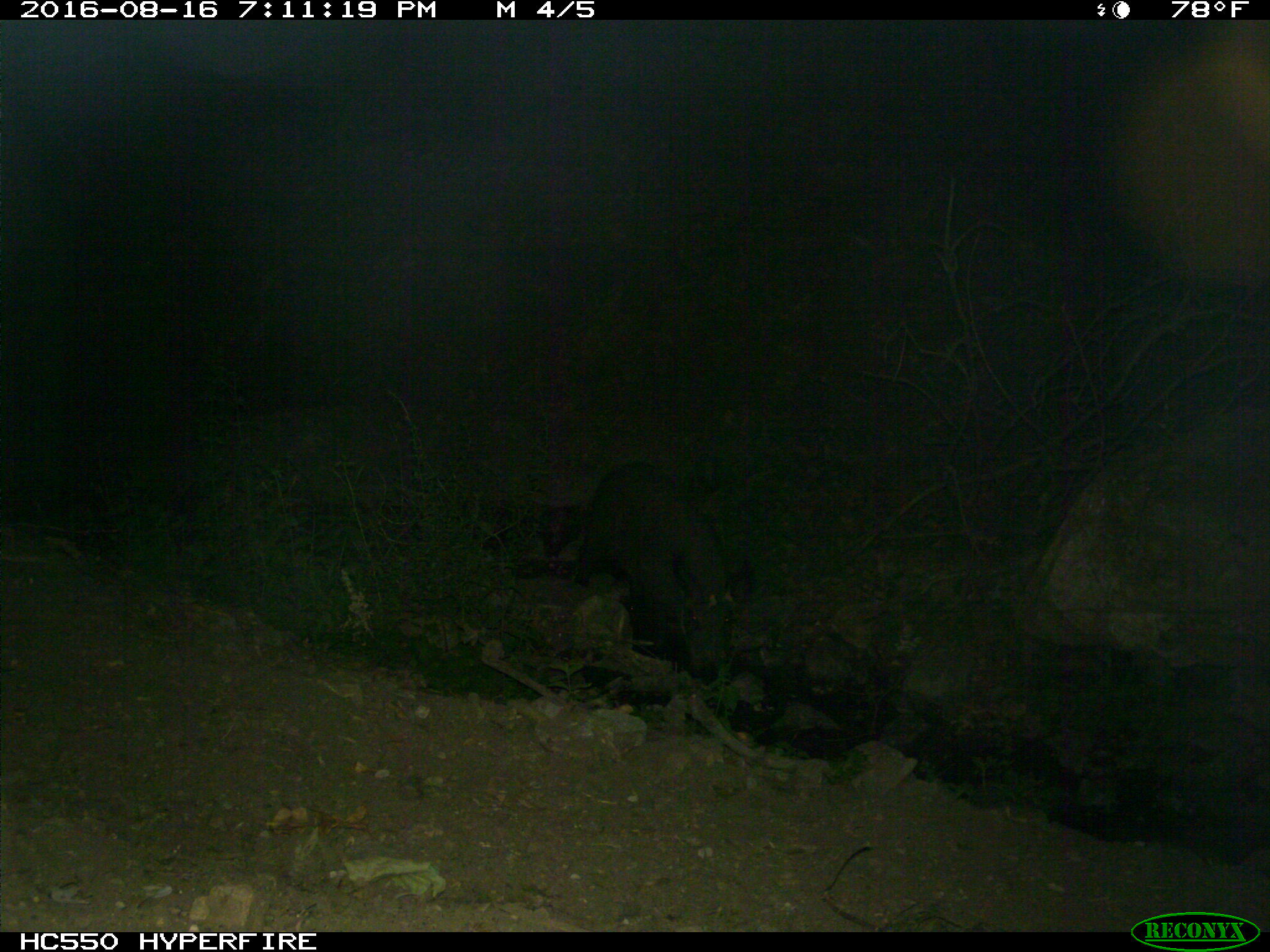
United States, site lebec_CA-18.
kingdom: Animalia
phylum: Chordata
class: Mammalia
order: Artiodactyla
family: Suidae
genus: Sus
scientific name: Sus scrofa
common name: wild boar